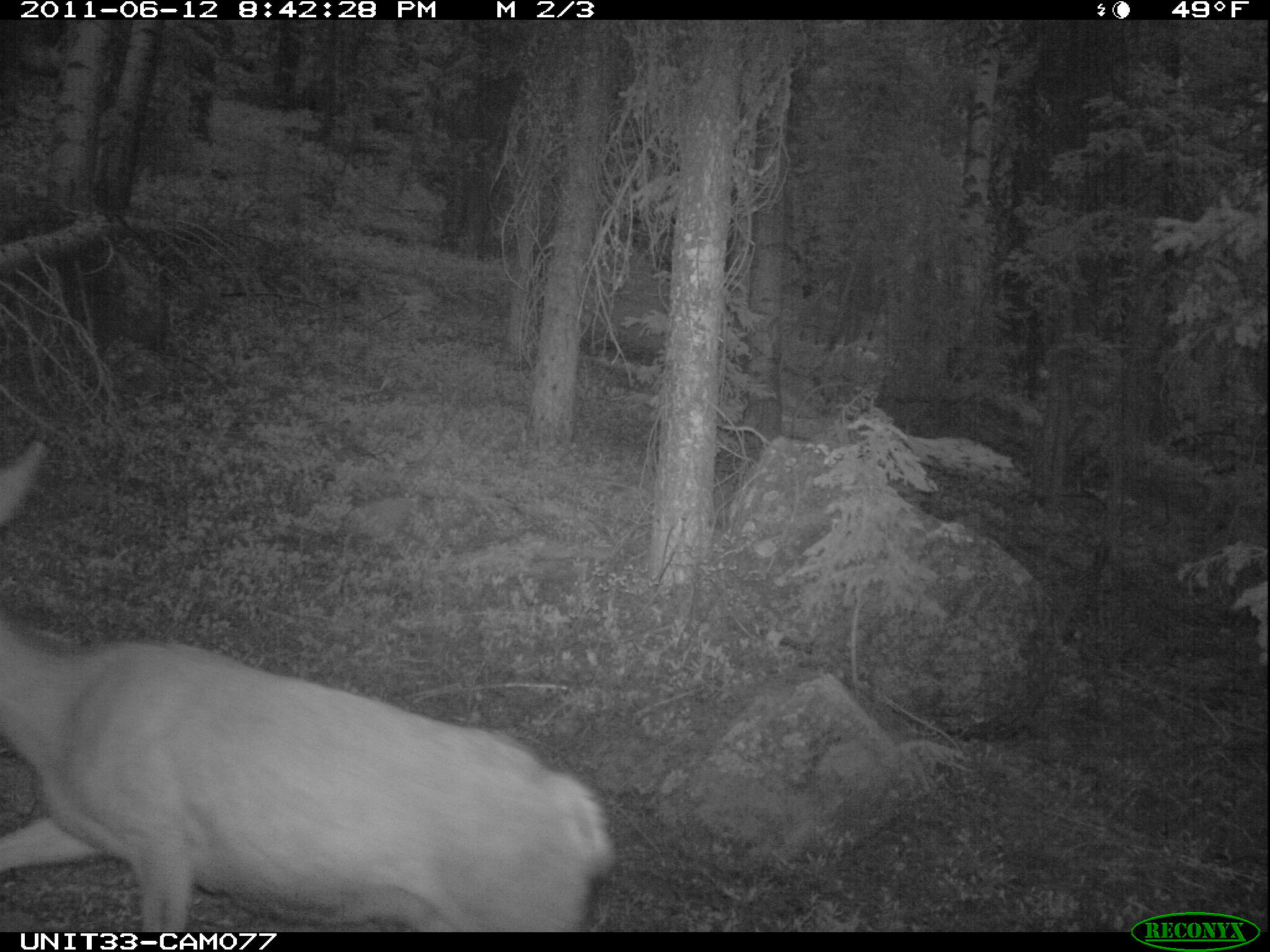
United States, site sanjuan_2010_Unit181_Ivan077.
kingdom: Animalia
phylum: Chordata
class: Mammalia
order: Artiodactyla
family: Cervidae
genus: Odocoileus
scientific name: Odocoileus hemionus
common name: mule deer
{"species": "Odocoileus hemionus (mule deer)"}